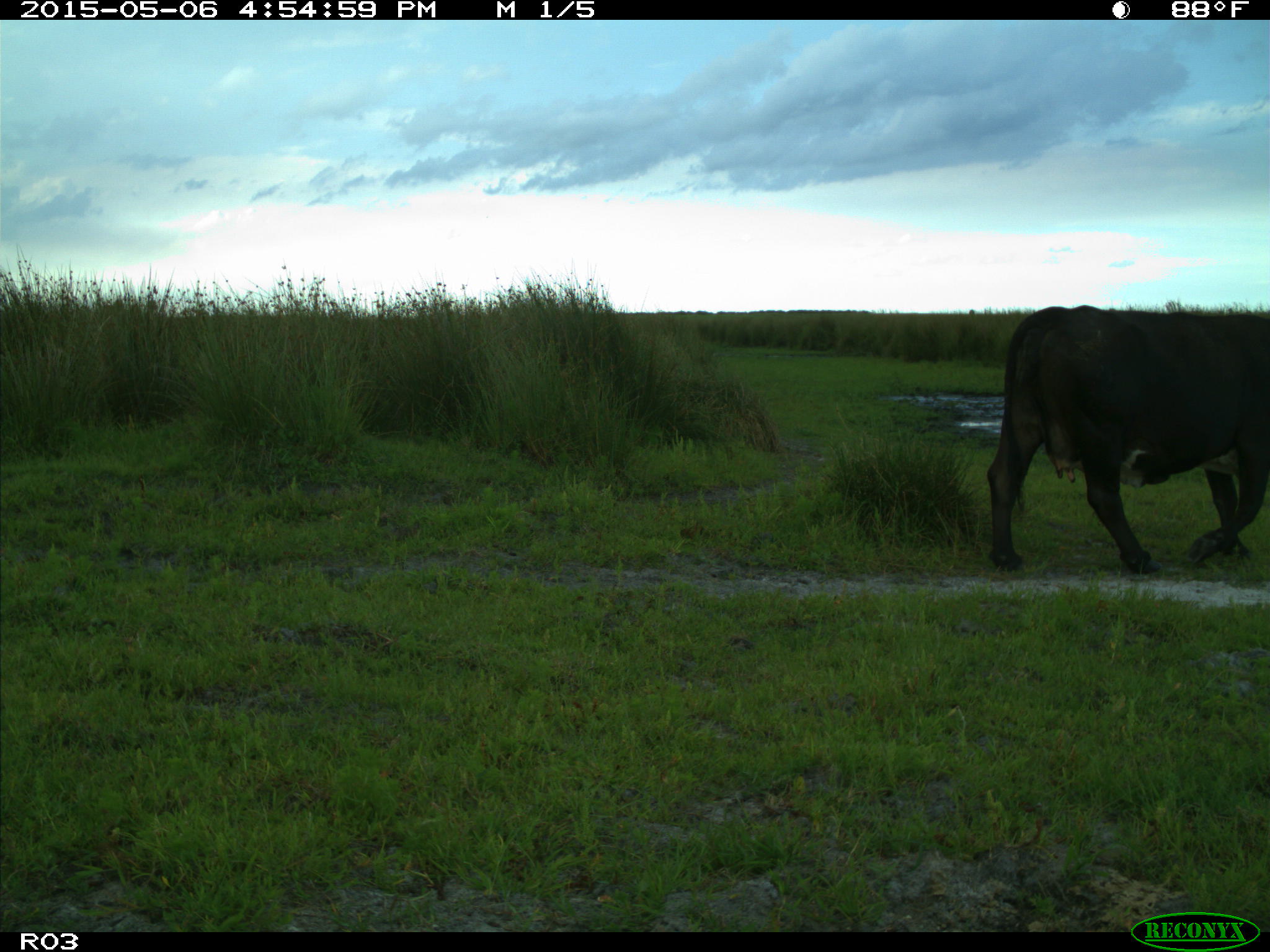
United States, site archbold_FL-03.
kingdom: Animalia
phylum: Chordata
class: Mammalia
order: Artiodactyla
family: Bovidae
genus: Bos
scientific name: Bos taurus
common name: domestic cow